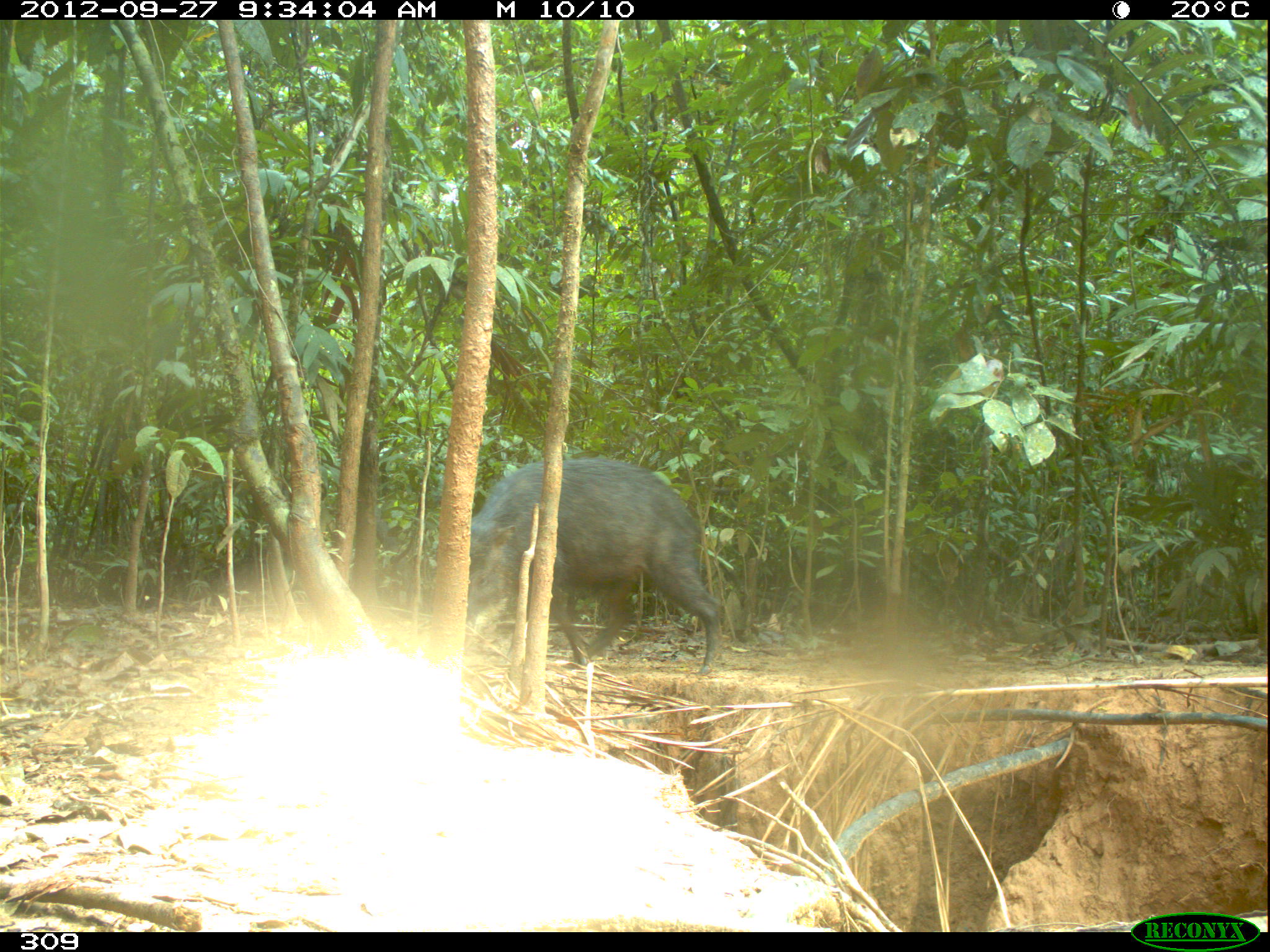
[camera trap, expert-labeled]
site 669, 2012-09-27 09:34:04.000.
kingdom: Animalia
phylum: Chordata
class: Mammalia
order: Artiodactyla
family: Tayassuidae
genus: Tayassu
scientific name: Tayassu pecari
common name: white-lipped peccary